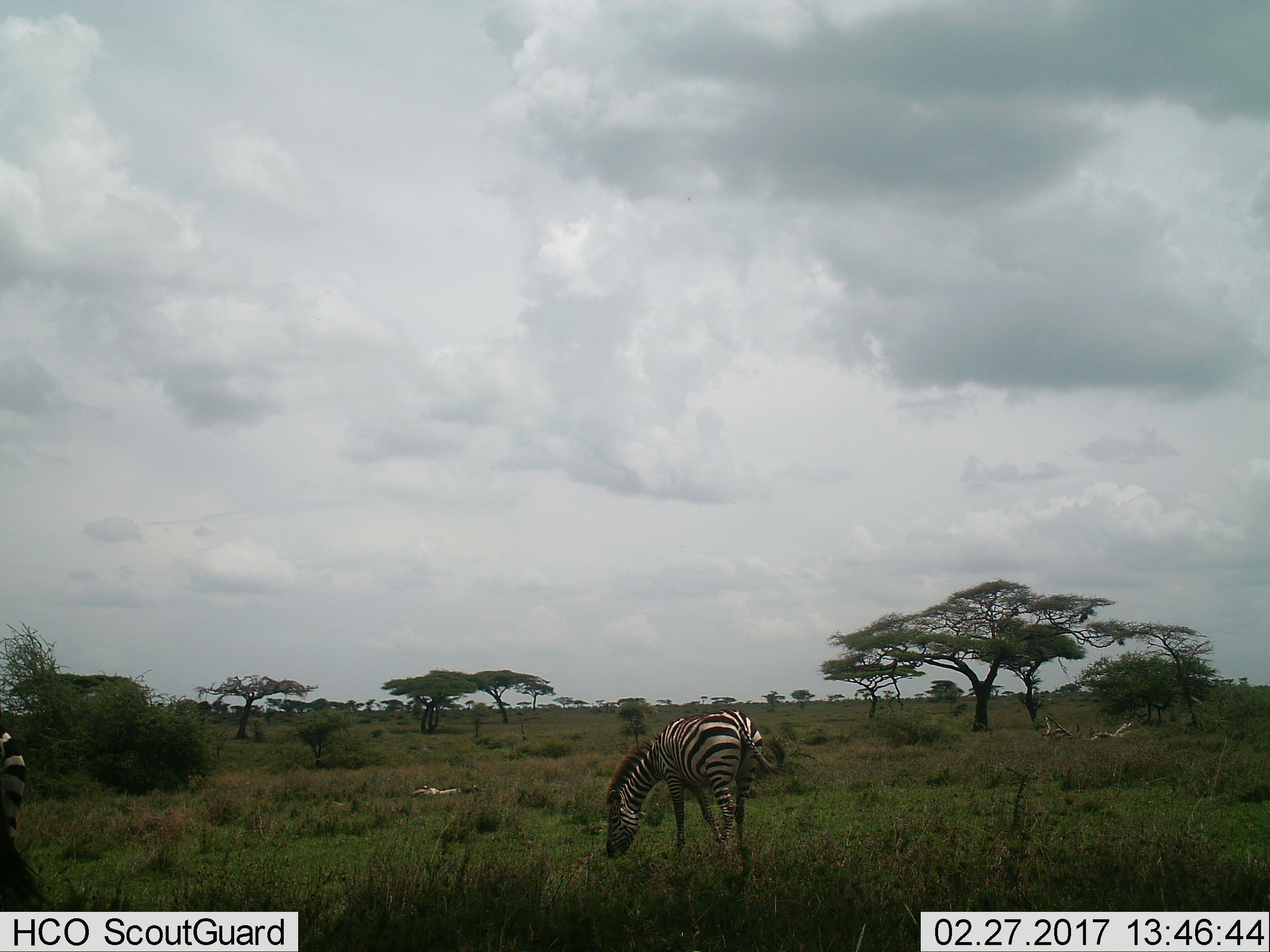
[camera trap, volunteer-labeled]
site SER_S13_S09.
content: unidentified animal